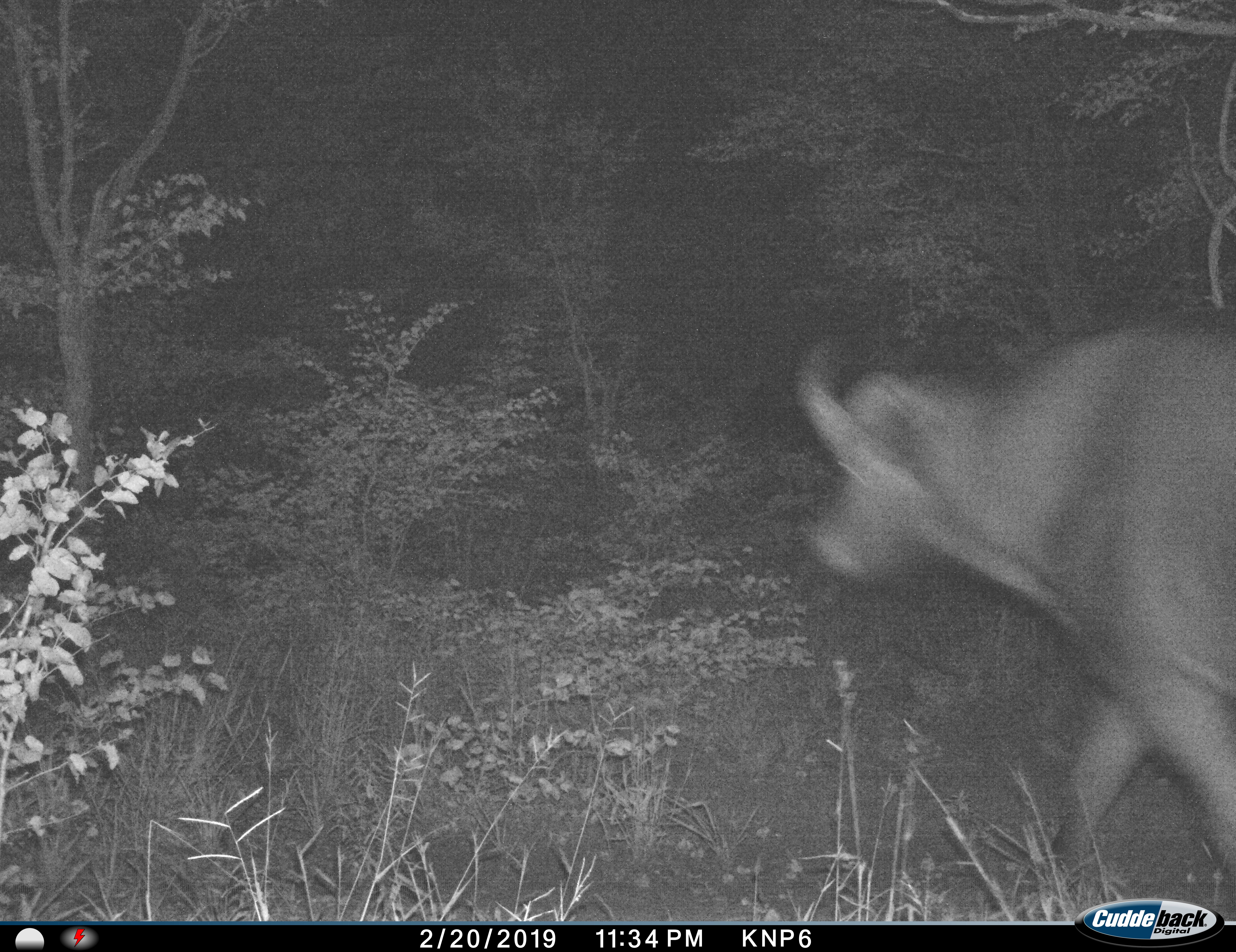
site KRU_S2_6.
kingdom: Animalia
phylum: Chordata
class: Mammalia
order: Artiodactyla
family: Bovidae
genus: Syncerus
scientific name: Syncerus caffer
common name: african buffalo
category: buffalo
Buffalo (african buffalo) (Syncerus caffer), count 1. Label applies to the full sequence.